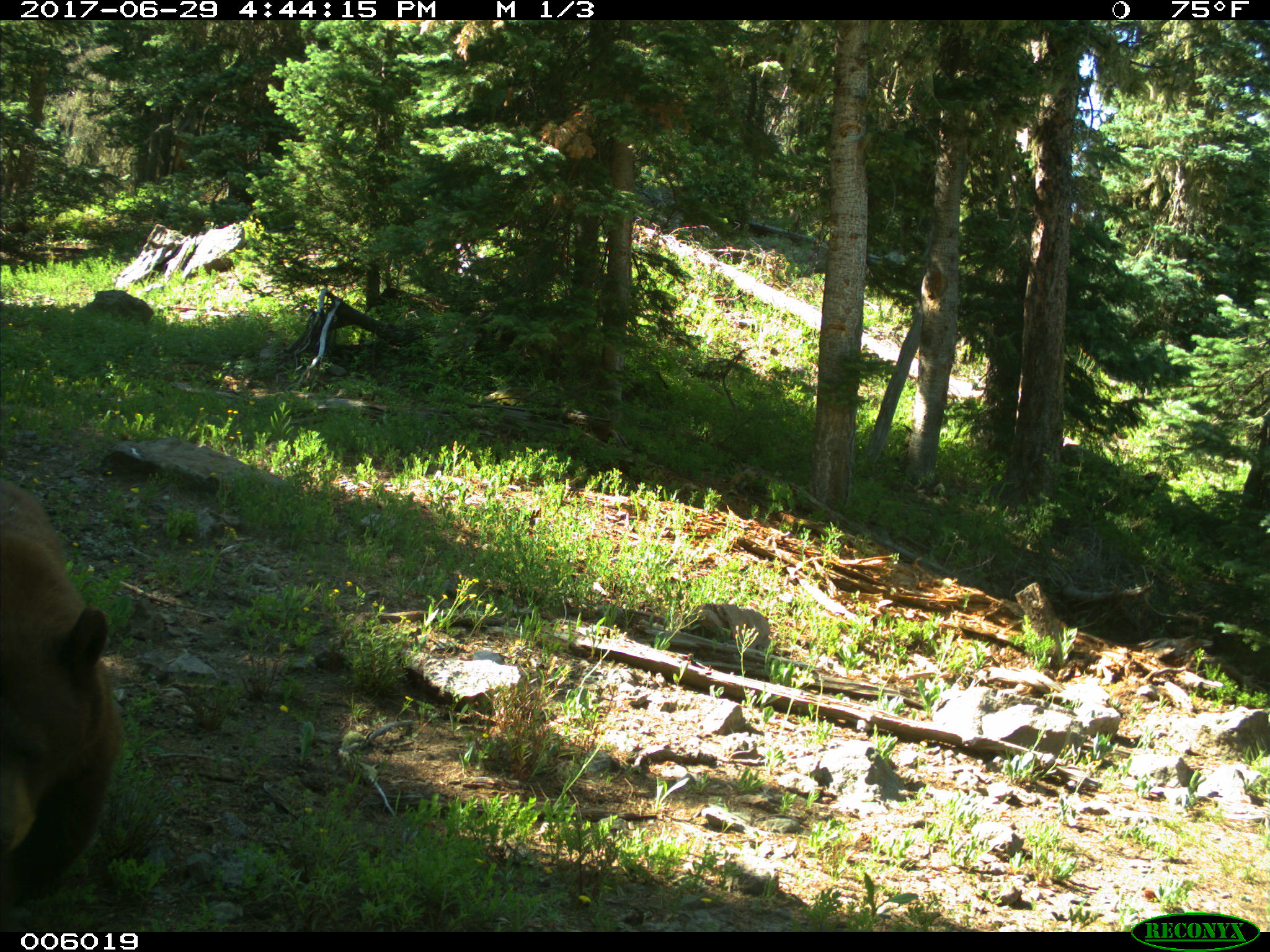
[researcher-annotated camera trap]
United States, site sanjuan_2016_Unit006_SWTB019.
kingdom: Animalia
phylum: Chordata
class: Mammalia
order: Carnivora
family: Ursidae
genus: Ursus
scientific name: Ursus americanus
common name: american black bear